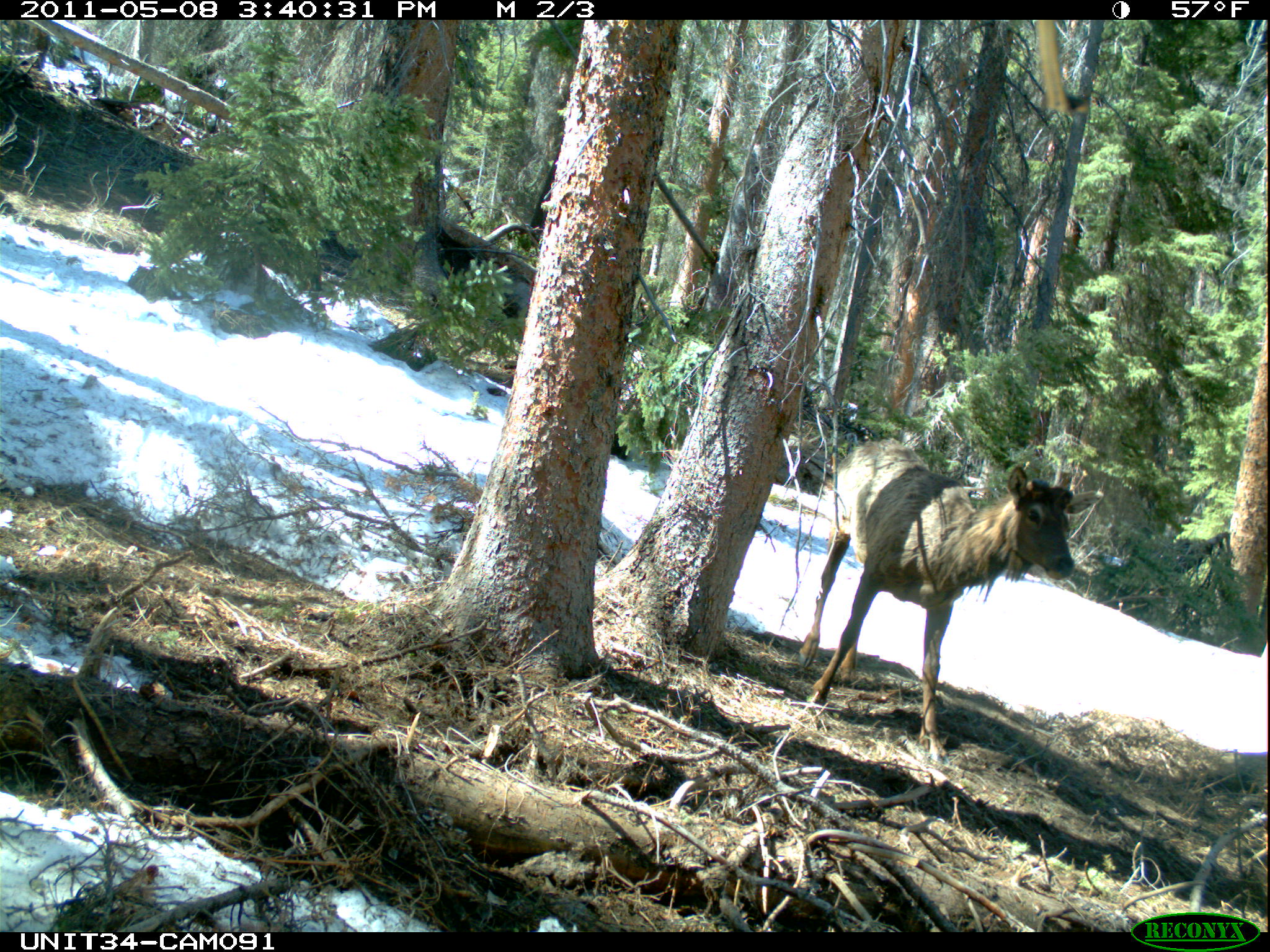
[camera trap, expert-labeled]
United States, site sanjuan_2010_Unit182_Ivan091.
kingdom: Animalia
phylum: Chordata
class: Mammalia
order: Artiodactyla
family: Cervidae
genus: Cervus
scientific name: Cervus elaphus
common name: red deer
Cervus elaphus (red deer).